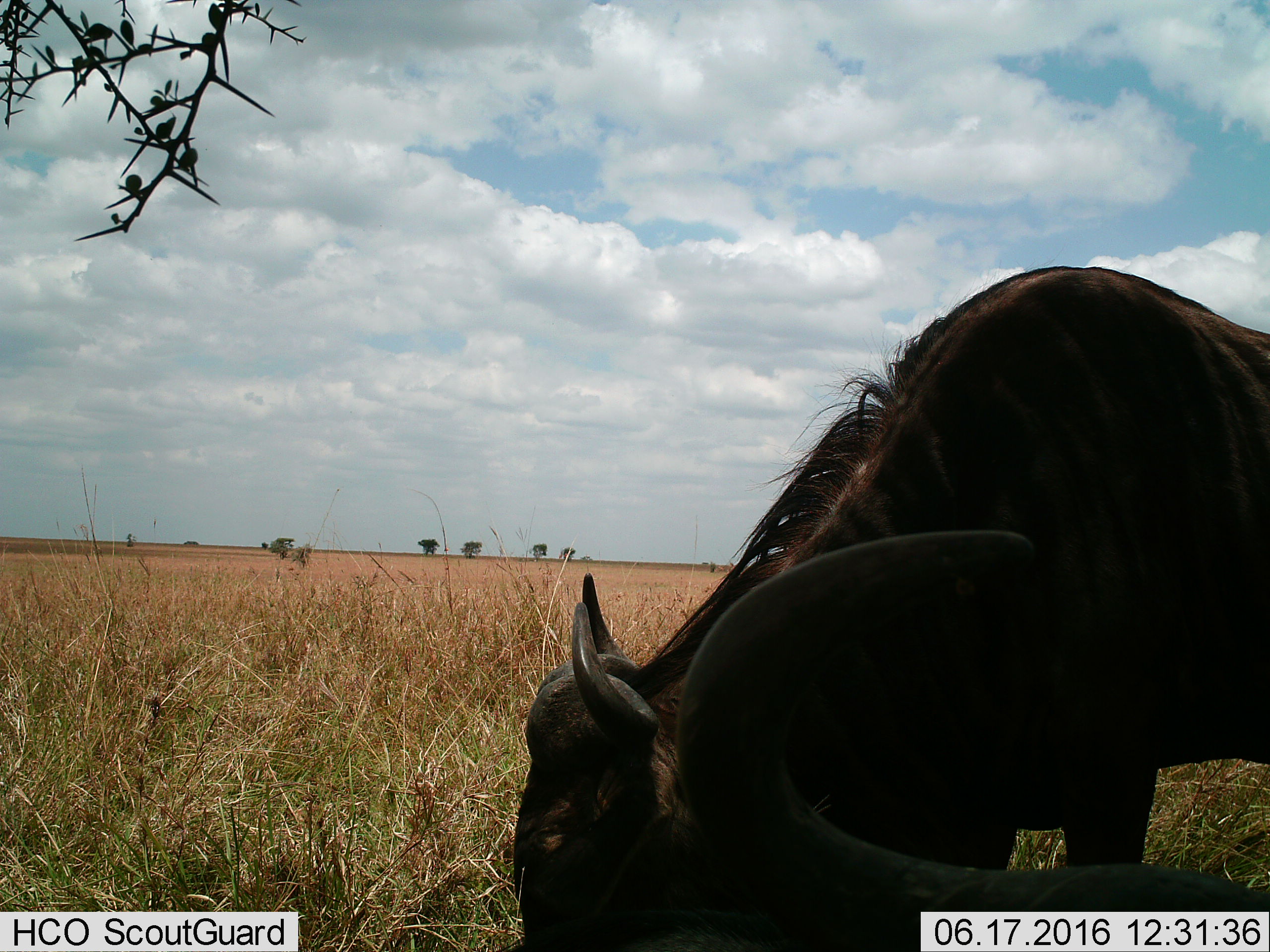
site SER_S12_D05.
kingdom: Animalia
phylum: Chordata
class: Mammalia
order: Artiodactyla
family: Bovidae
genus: Connochaetes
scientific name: Connochaetes taurinus taurinus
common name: blue wildebeest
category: wildebeestblue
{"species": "wildebeestblue (blue wildebeest) (Connochaetes taurinus taurinus)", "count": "2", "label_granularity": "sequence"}